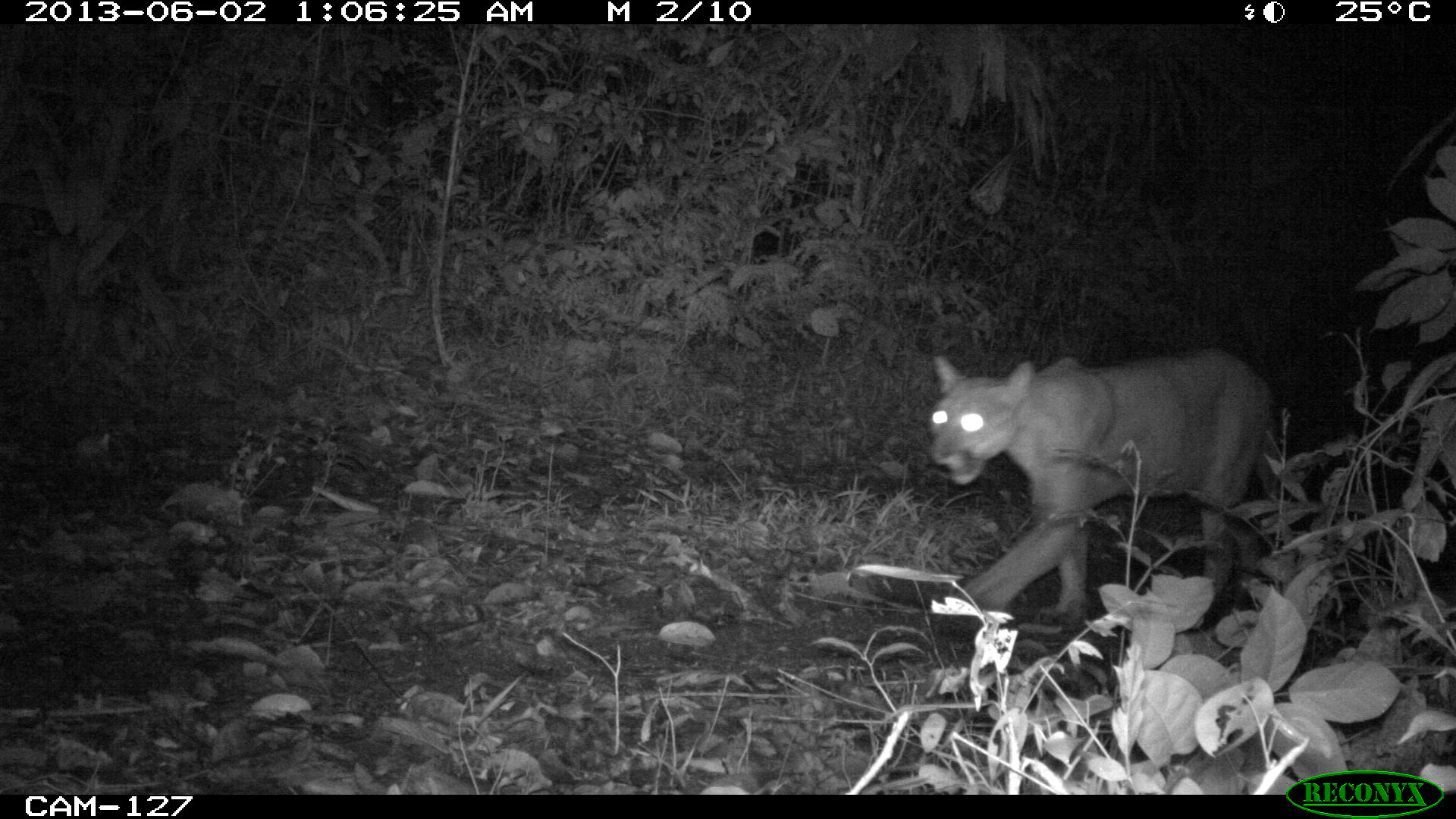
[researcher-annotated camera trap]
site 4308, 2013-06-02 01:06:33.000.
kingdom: Animalia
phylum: Chordata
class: Mammalia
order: Carnivora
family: Felidae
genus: Puma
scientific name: Puma concolor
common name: mountain lion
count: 1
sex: male